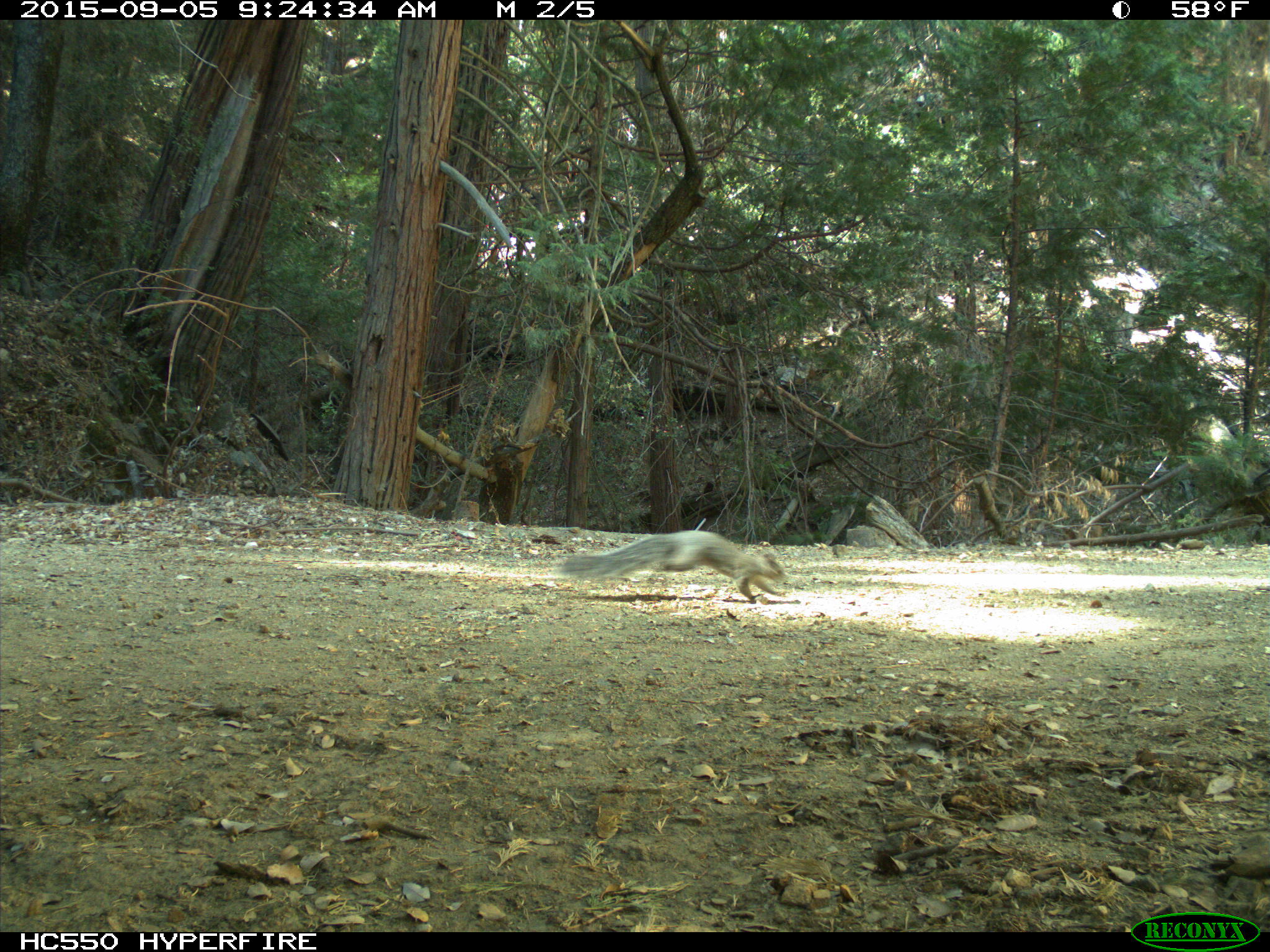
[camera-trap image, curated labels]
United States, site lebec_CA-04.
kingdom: Animalia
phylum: Chordata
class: Mammalia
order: Rodentia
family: Sciuridae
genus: Sciurus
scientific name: Sciurus carolinensis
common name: eastern gray squirrel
Sciurus carolinensis (eastern gray squirrel).